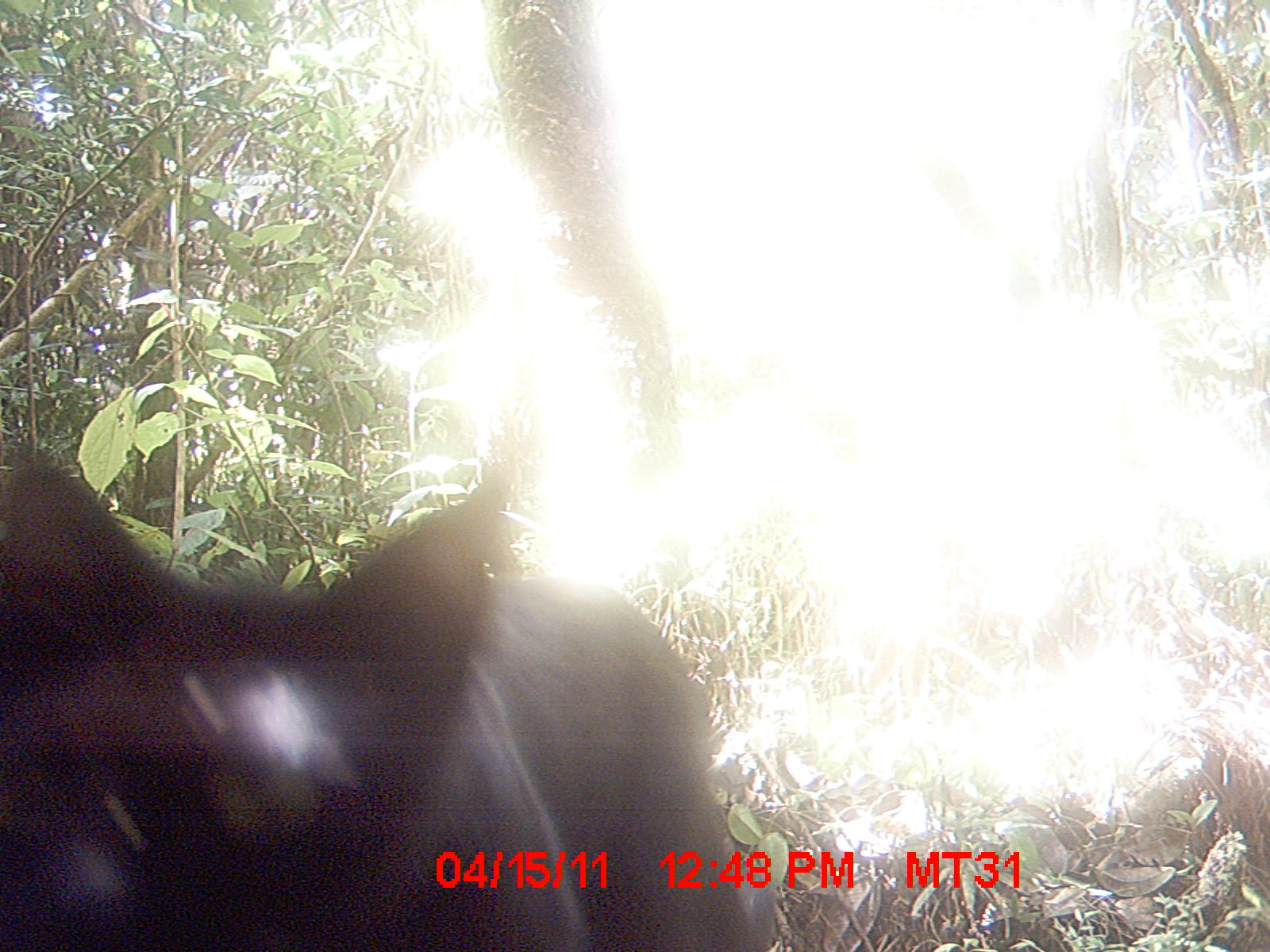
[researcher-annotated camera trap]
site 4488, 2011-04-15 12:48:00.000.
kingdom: Animalia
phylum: Chordata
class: Mammalia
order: Carnivora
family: Felidae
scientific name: Felidae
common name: felids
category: felis sp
Felis sp (felids) (Felidae), count 1.